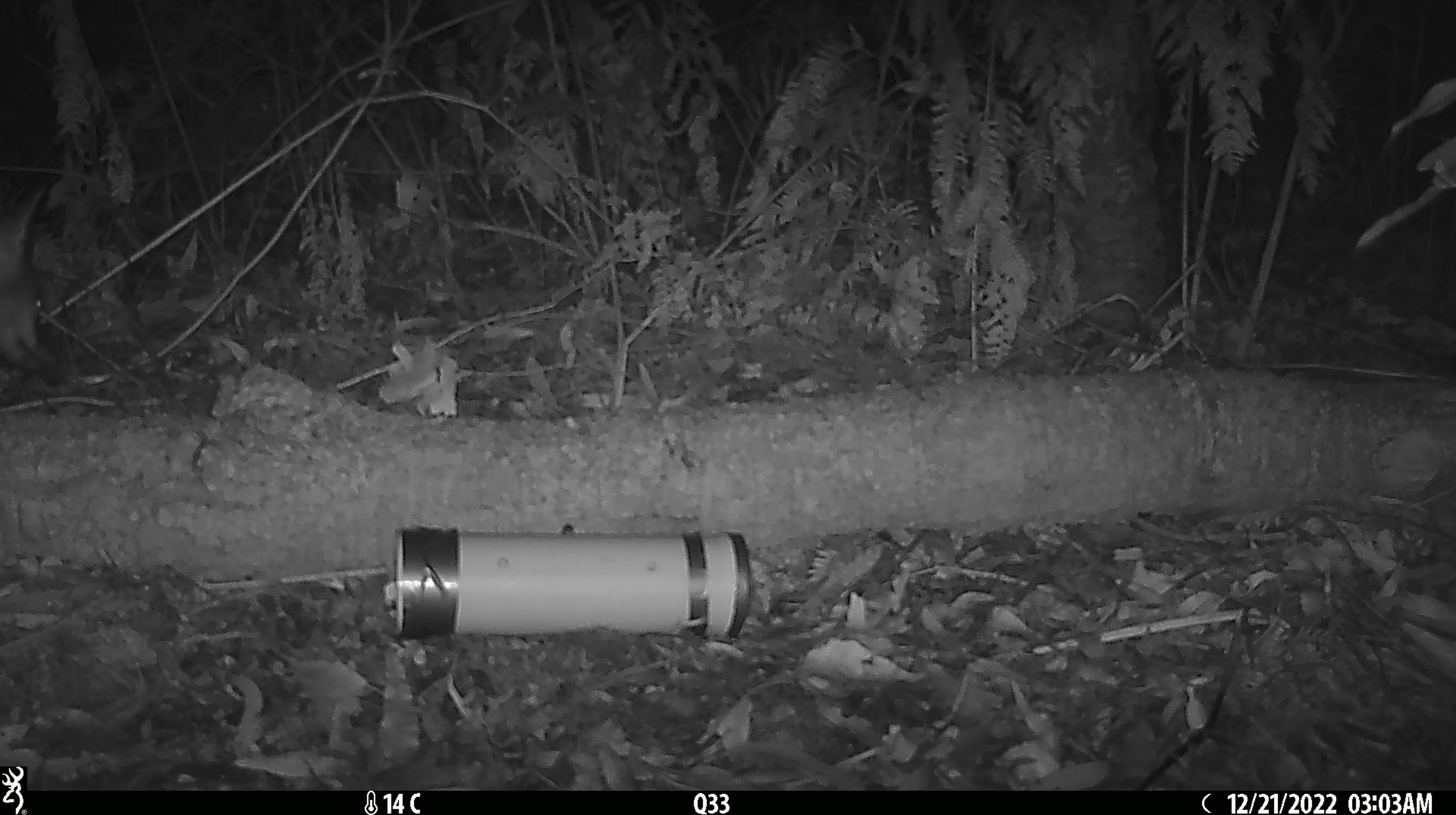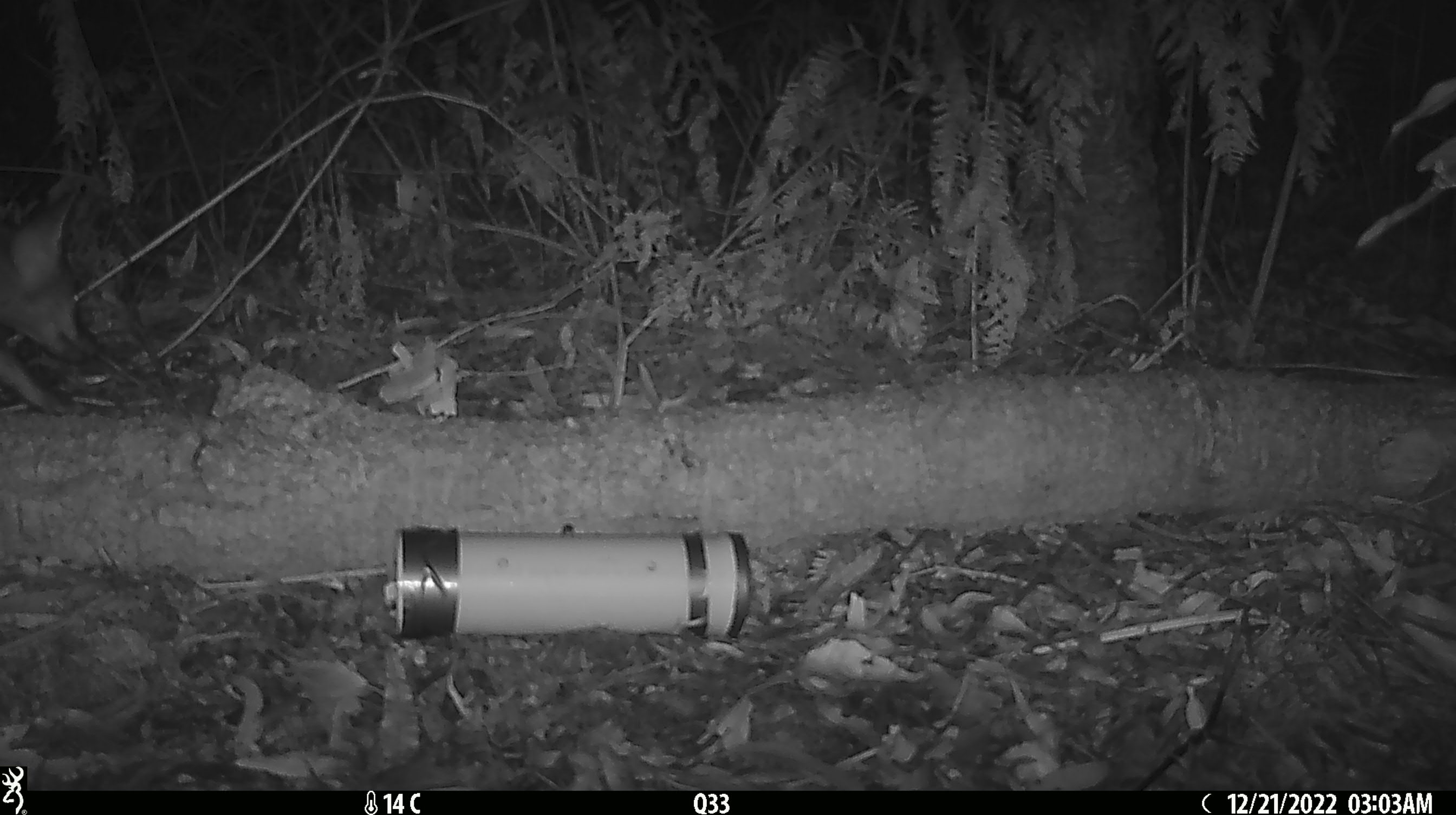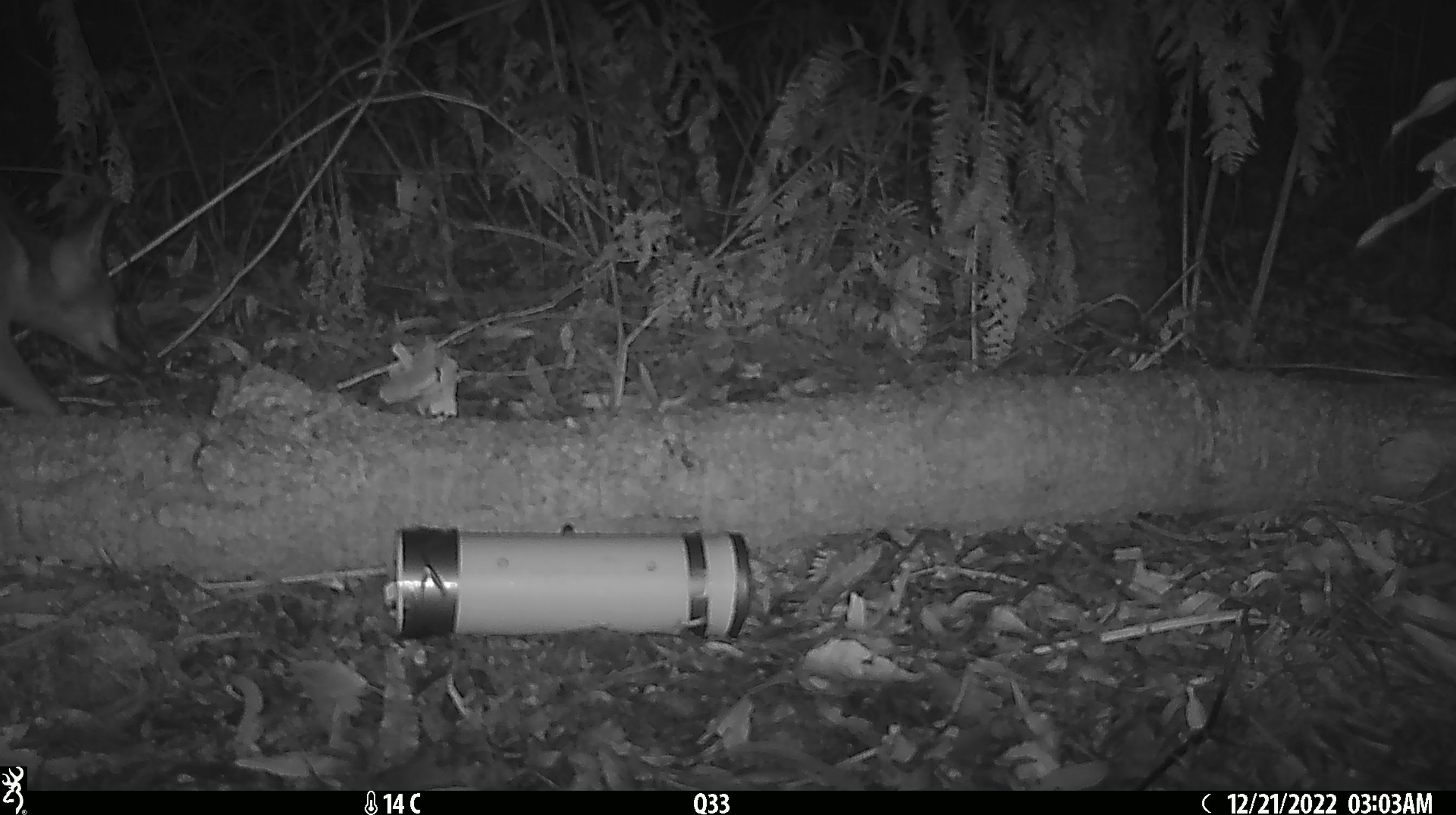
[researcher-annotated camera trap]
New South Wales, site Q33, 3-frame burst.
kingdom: Animalia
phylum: Chordata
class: Mammalia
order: Carnivora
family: Canidae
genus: Vulpes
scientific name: Vulpes vulpes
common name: red fox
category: fox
Fox (red fox) (Vulpes vulpes).